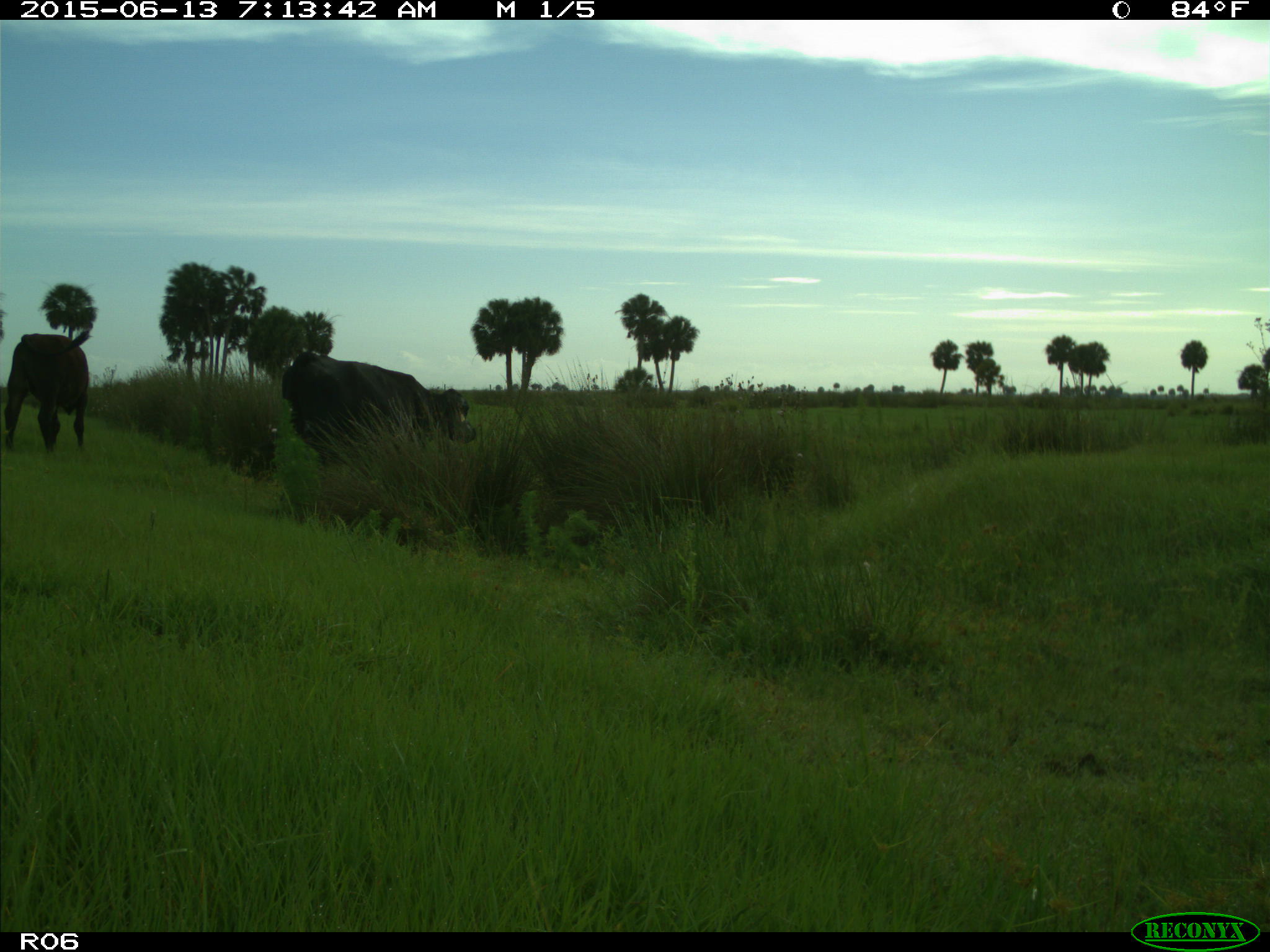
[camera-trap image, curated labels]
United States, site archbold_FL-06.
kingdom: Animalia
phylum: Chordata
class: Mammalia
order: Artiodactyla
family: Bovidae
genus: Bos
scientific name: Bos taurus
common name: domestic cow